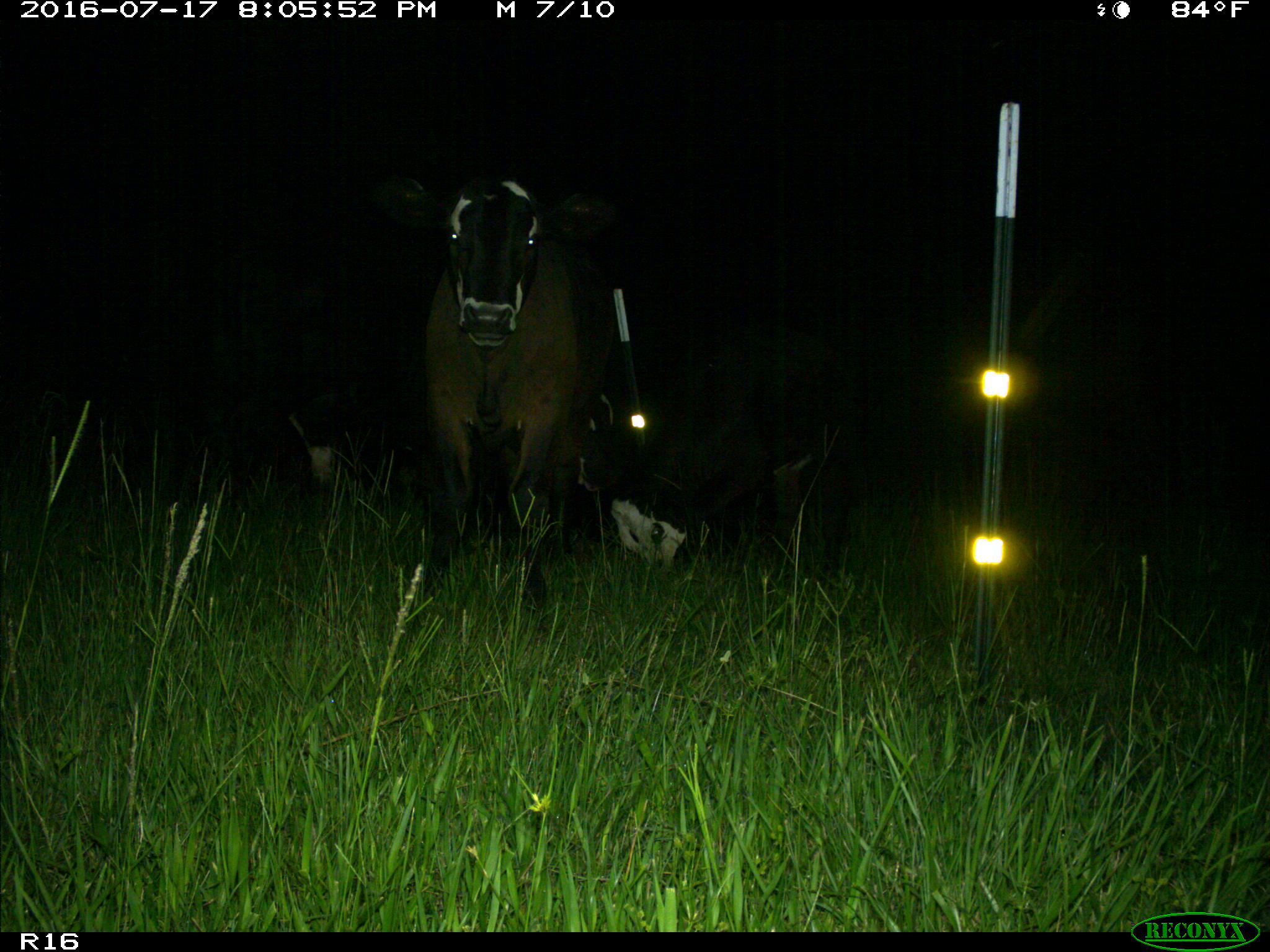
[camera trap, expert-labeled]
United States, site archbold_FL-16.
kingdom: Animalia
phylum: Chordata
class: Mammalia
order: Artiodactyla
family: Bovidae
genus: Bos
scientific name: Bos taurus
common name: domestic cow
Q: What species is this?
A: Bos taurus (domestic cow).